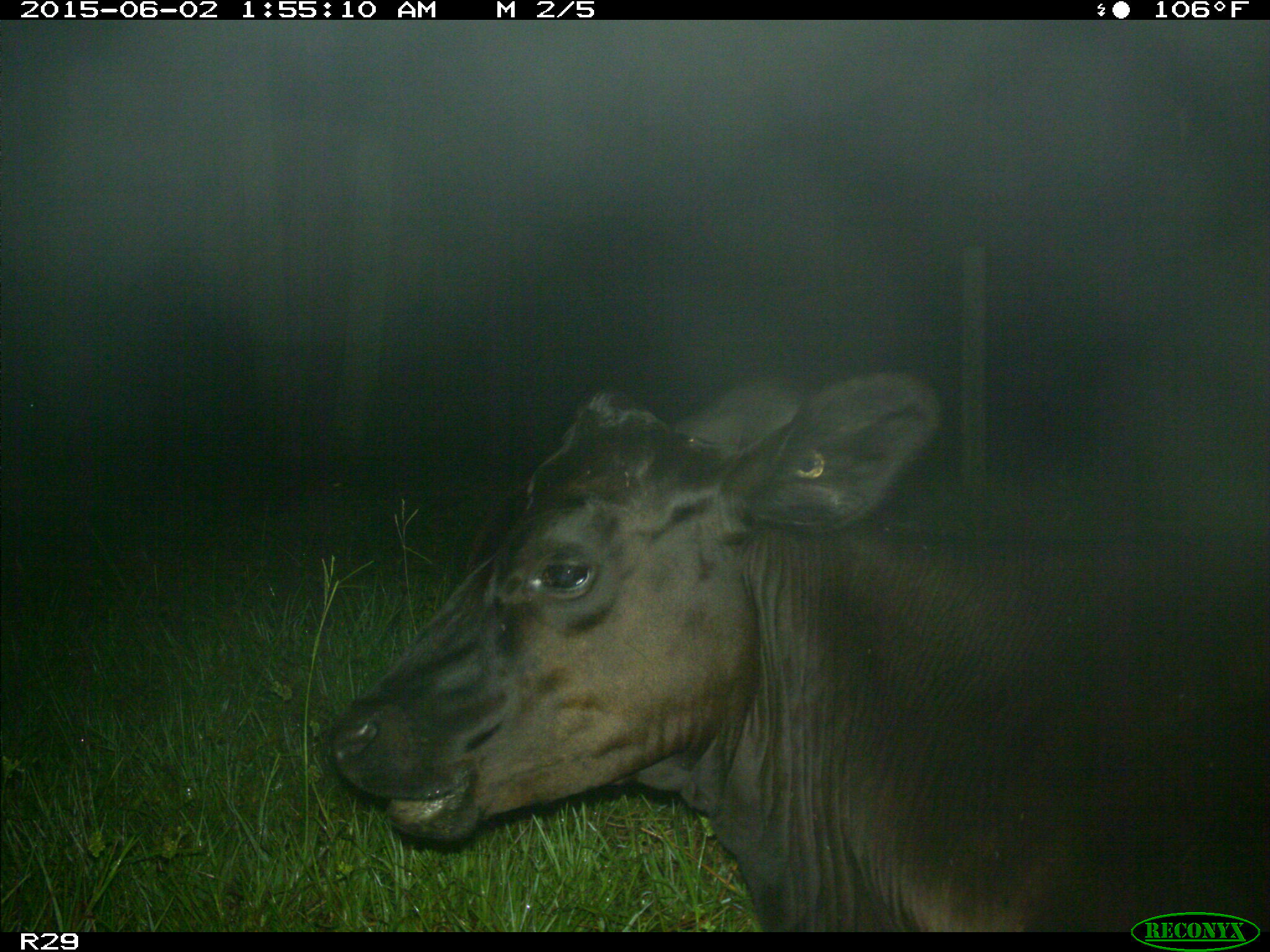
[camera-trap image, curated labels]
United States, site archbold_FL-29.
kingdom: Animalia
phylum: Chordata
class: Mammalia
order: Artiodactyla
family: Bovidae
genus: Bos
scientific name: Bos taurus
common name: domestic cow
Bos taurus (domestic cow).